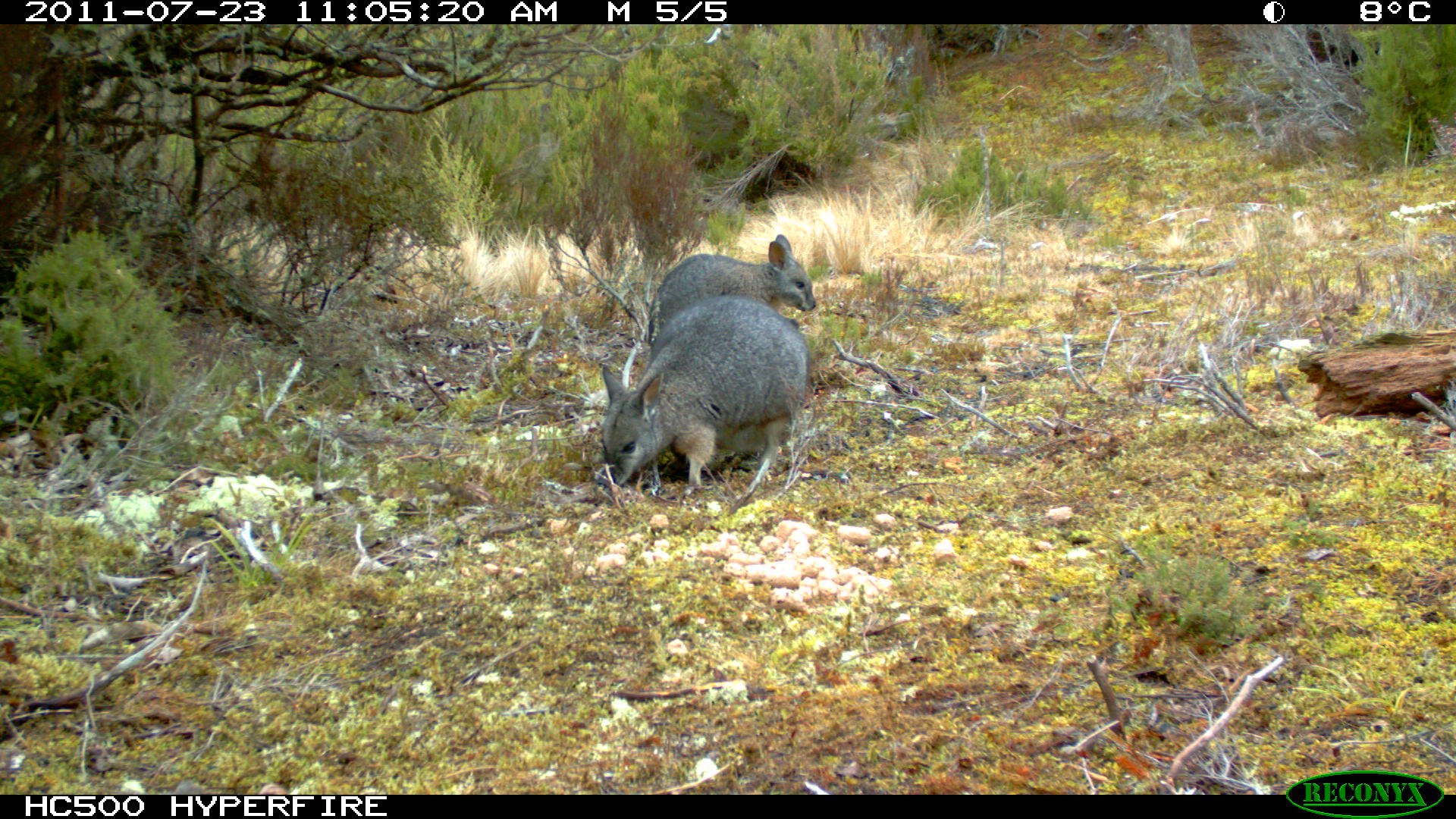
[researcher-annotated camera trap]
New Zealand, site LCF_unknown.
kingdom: Animalia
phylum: Chordata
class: Mammalia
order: Diprotodontia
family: Macropodidae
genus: Notamacropus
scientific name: Notamacropus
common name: wallaby